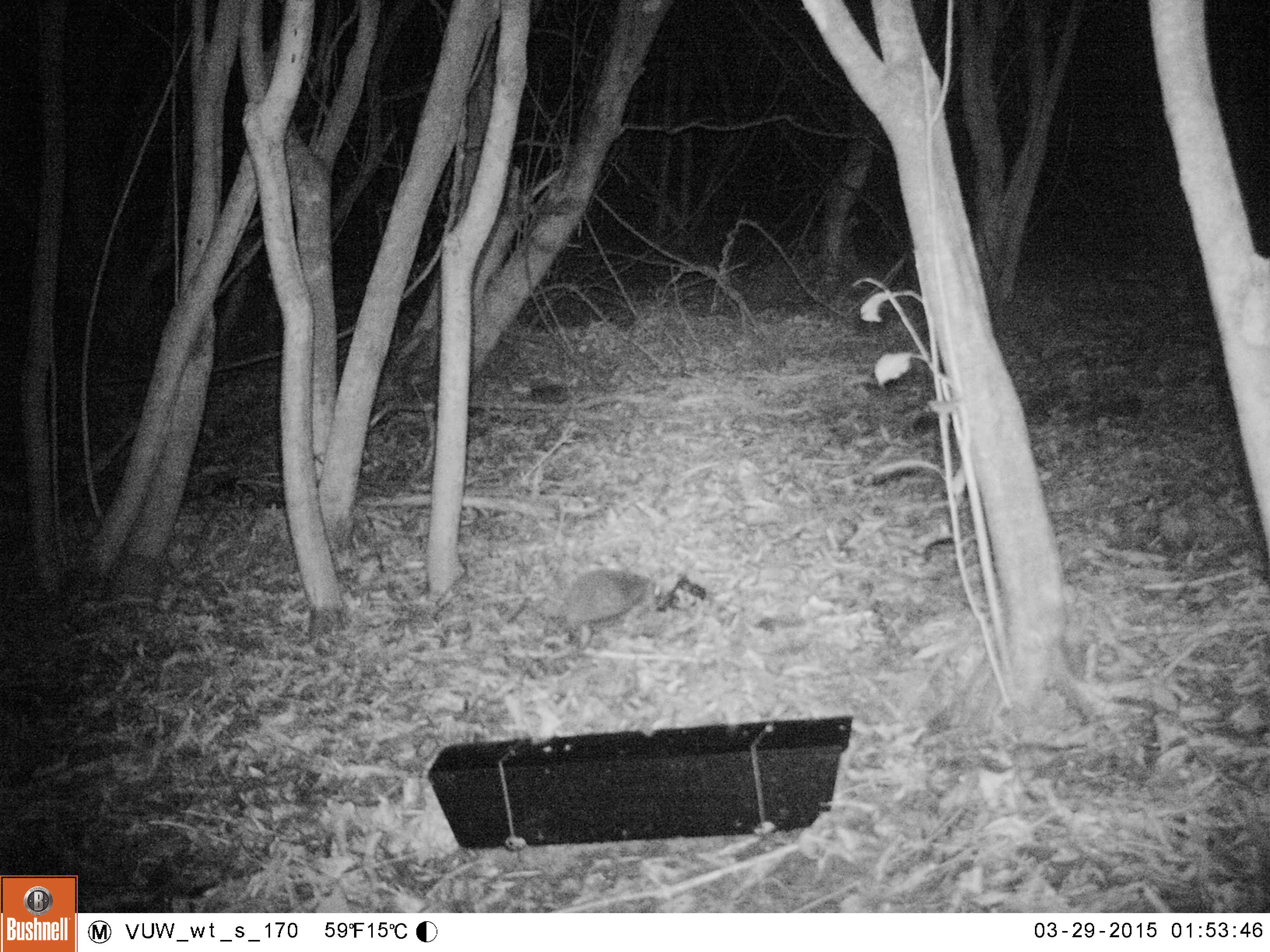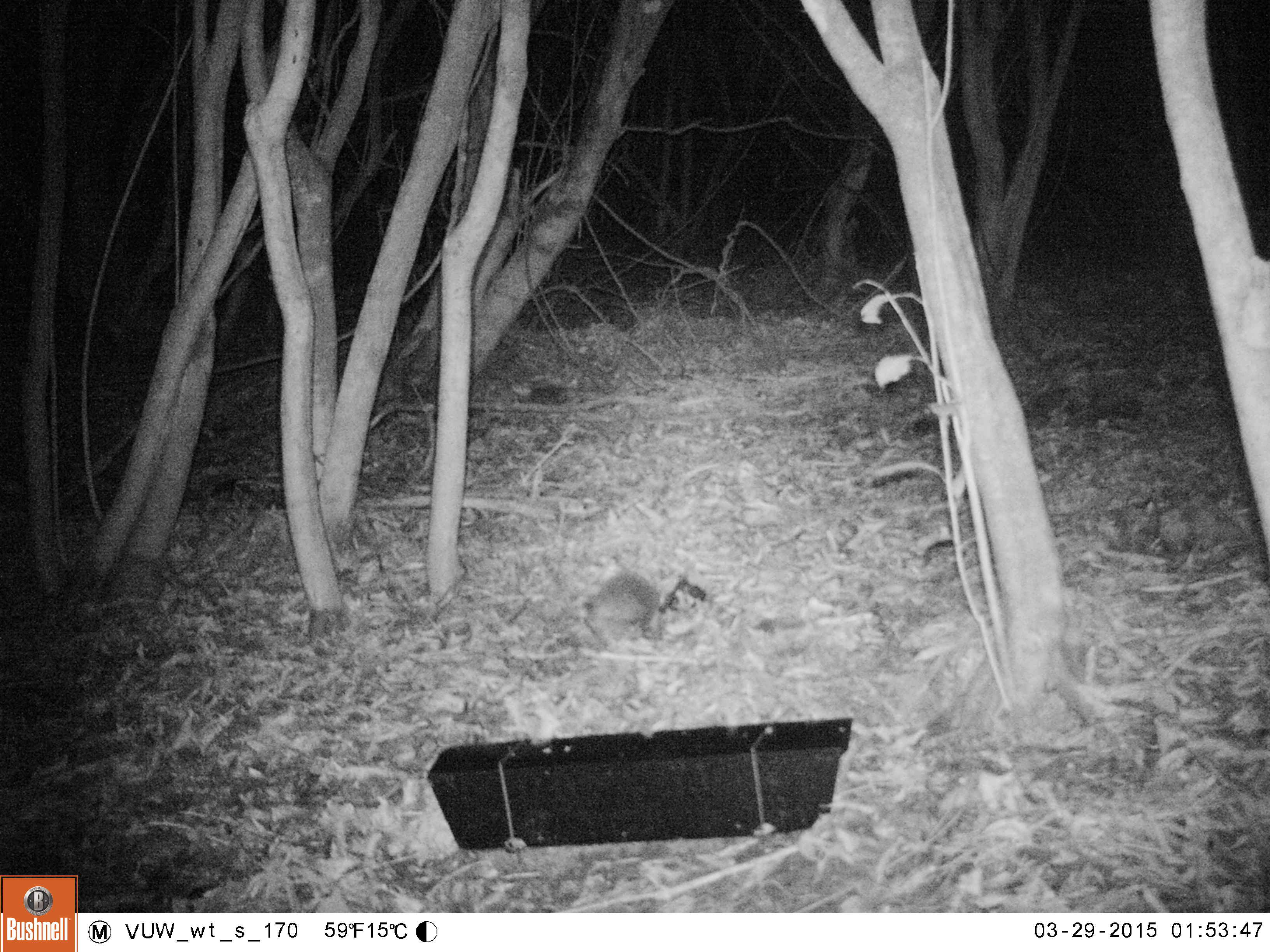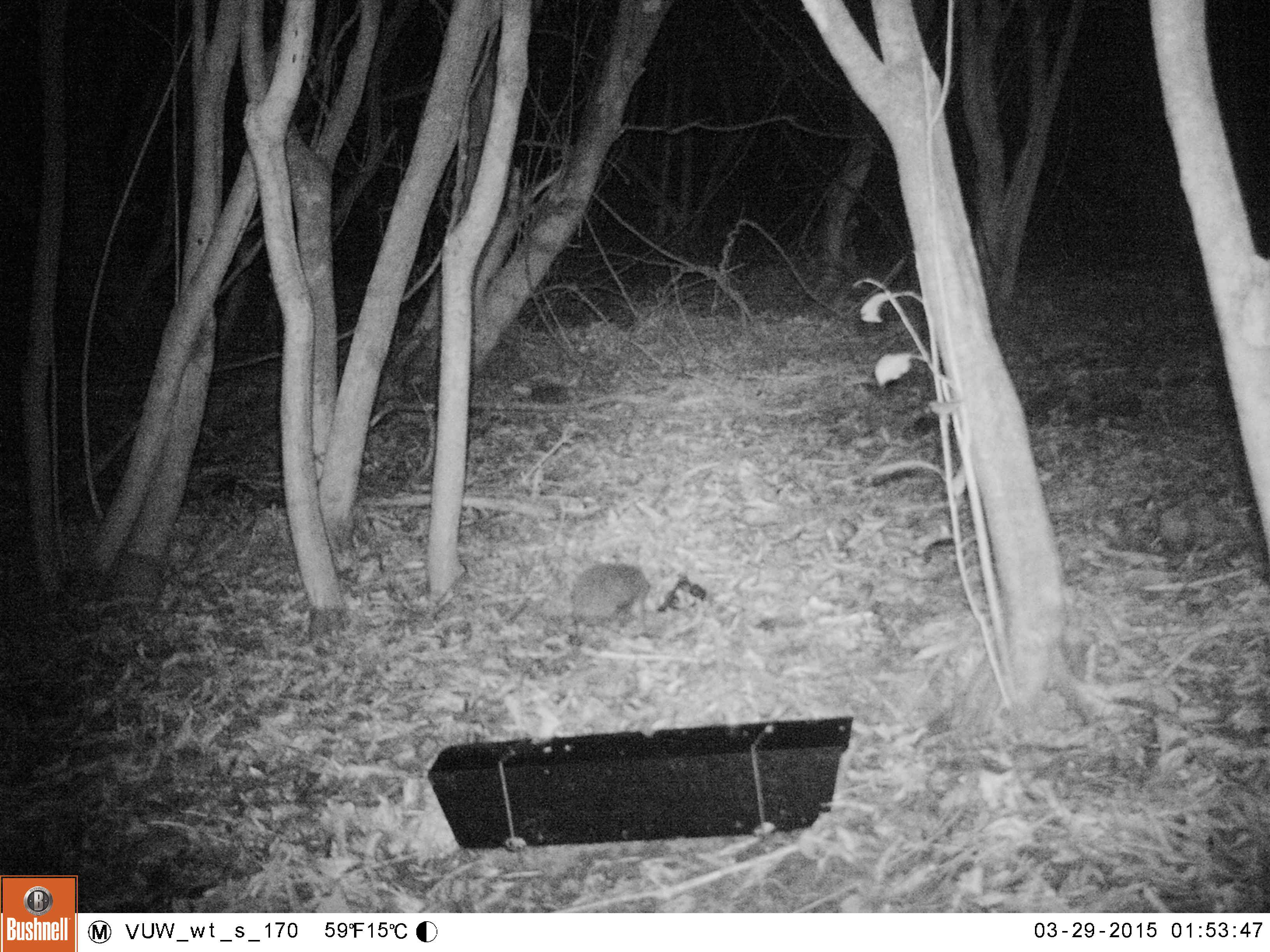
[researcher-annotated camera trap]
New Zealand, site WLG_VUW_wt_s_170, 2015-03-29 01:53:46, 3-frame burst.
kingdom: Animalia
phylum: Chordata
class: Mammalia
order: Eulipotyphla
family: Erinaceidae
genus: Erinaceus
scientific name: Erinaceus europaeus europaeus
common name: european hedgehog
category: hedgehog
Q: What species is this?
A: Hedgehog (european hedgehog) (Erinaceus europaeus europaeus).